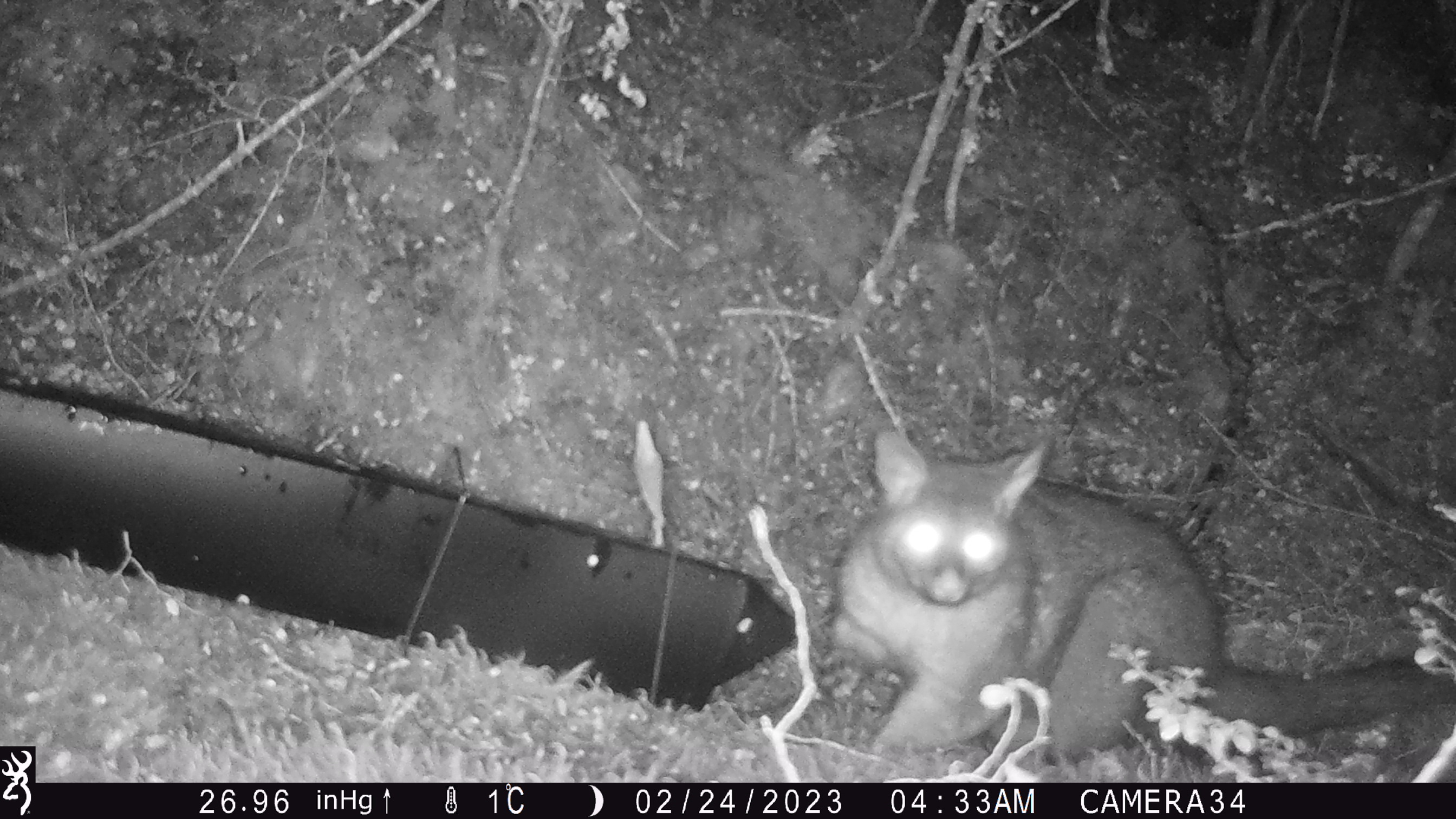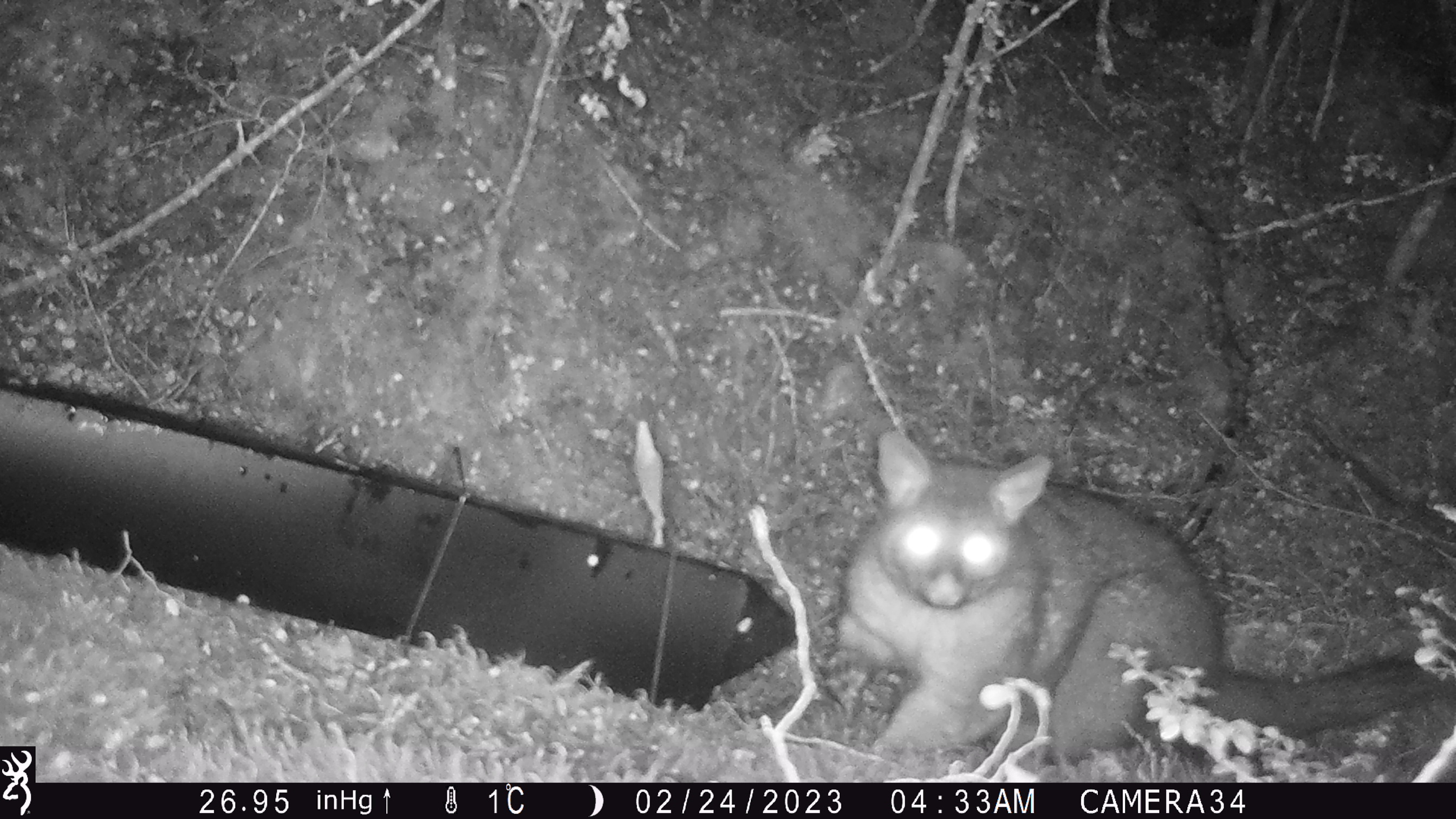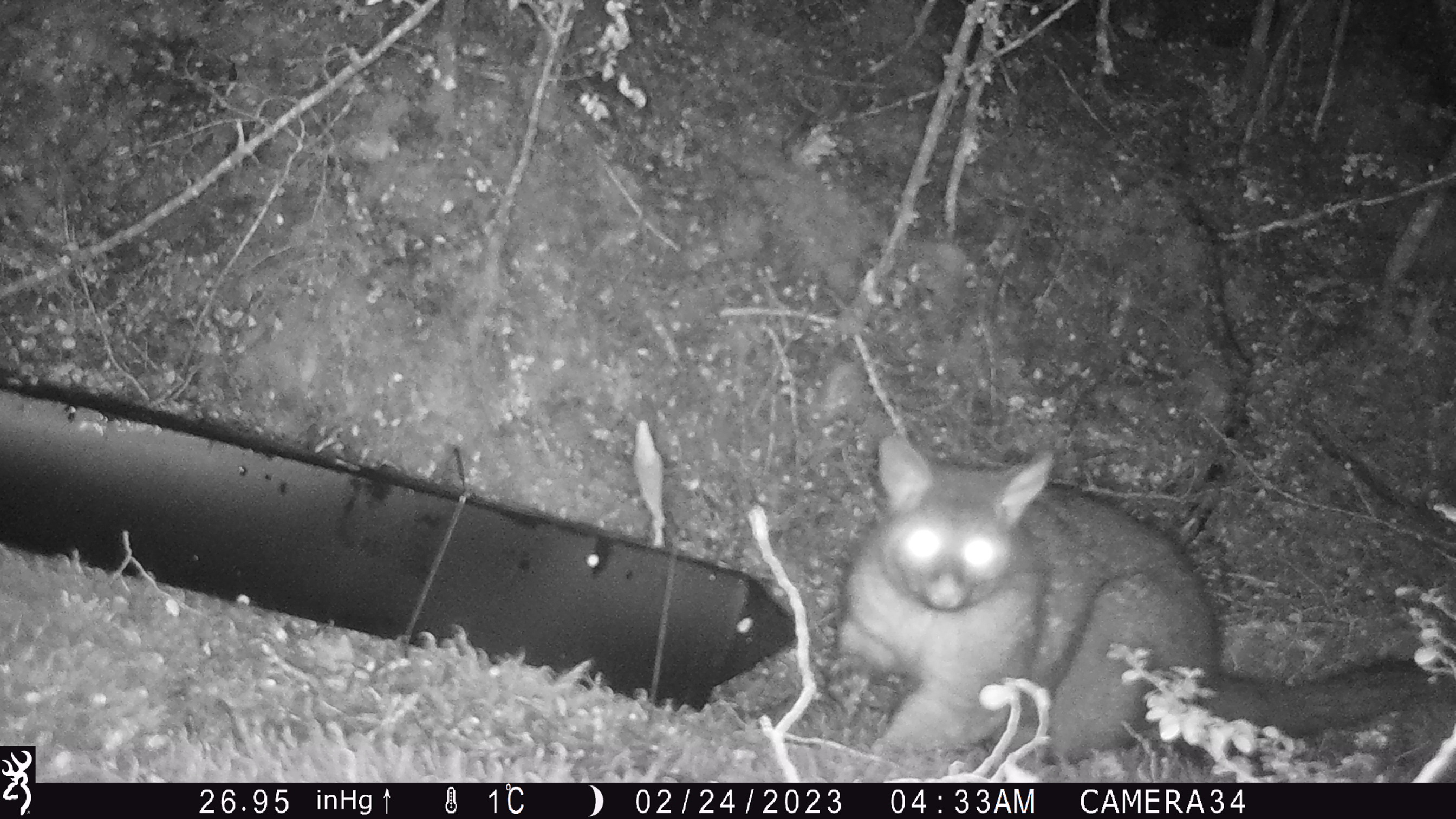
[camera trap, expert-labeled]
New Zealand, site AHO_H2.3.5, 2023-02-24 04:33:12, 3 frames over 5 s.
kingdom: Animalia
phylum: Chordata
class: Mammalia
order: Carnivora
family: Mustelidae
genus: Mustela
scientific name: Mustela erminea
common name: stoat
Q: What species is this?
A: Stoat (Mustela erminea).